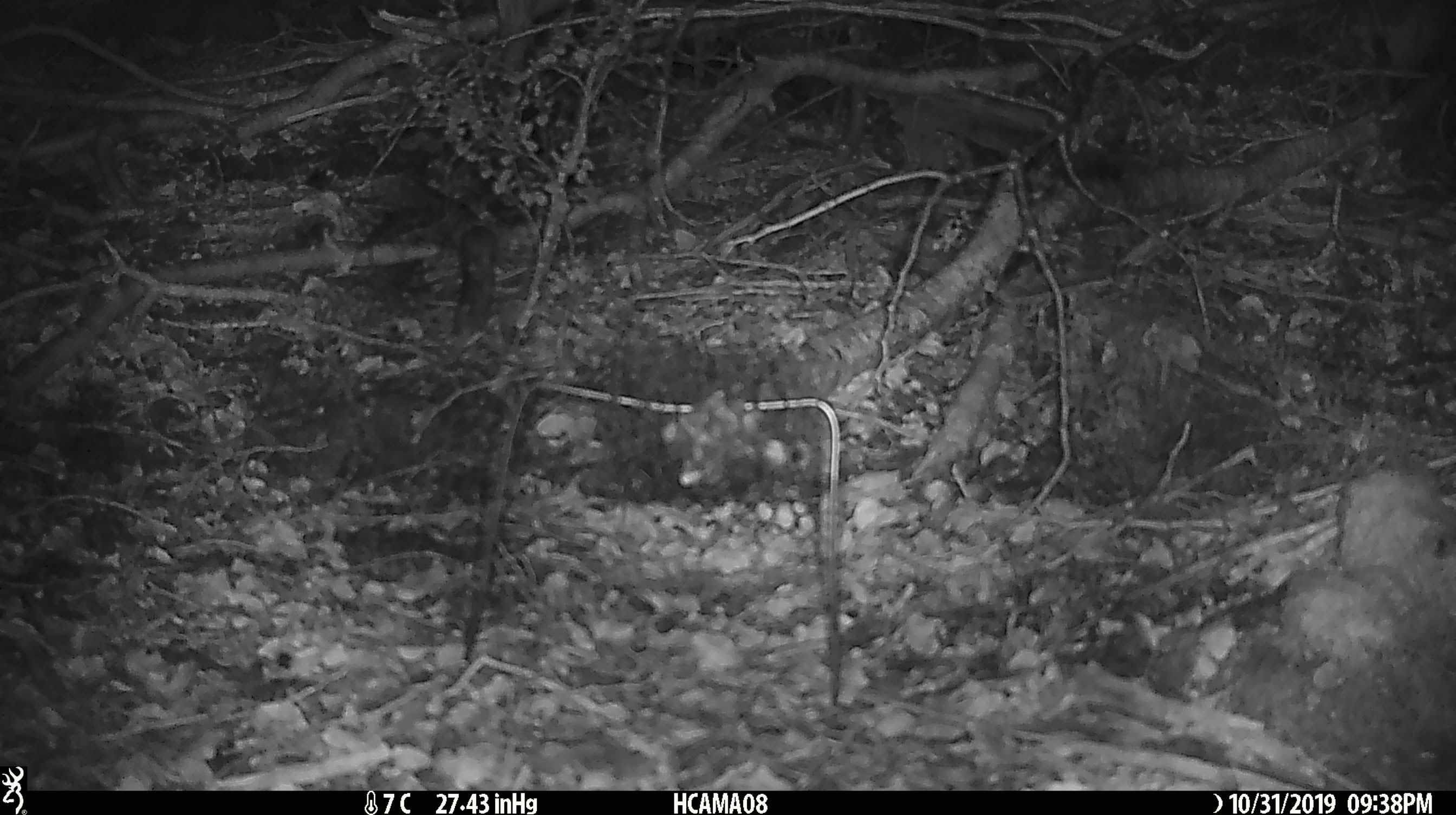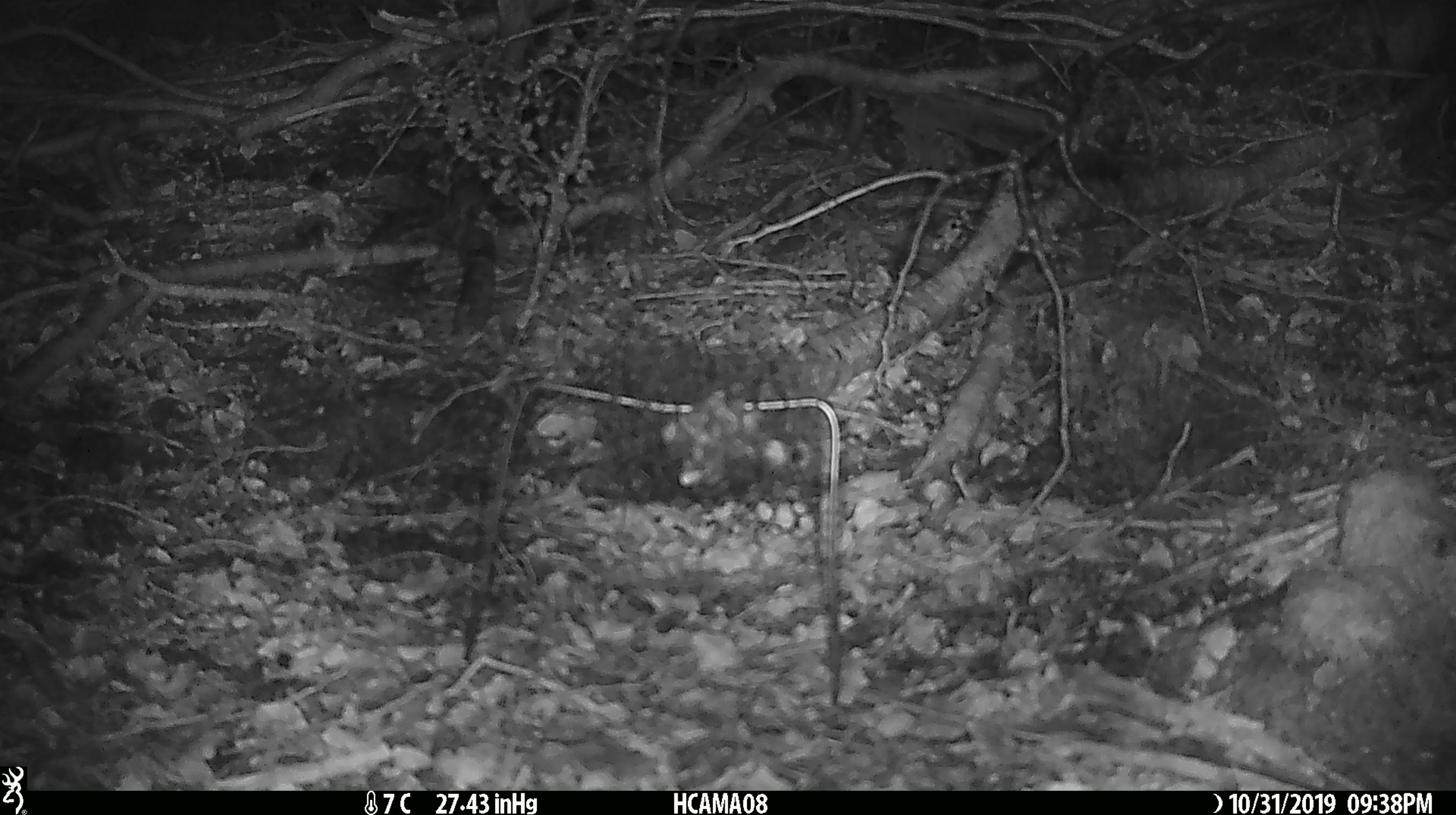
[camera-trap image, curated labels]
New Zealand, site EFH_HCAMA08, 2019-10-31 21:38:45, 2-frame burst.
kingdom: Animalia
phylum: Chordata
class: Mammalia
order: Rodentia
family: Muridae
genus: Mus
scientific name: Mus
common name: mouse